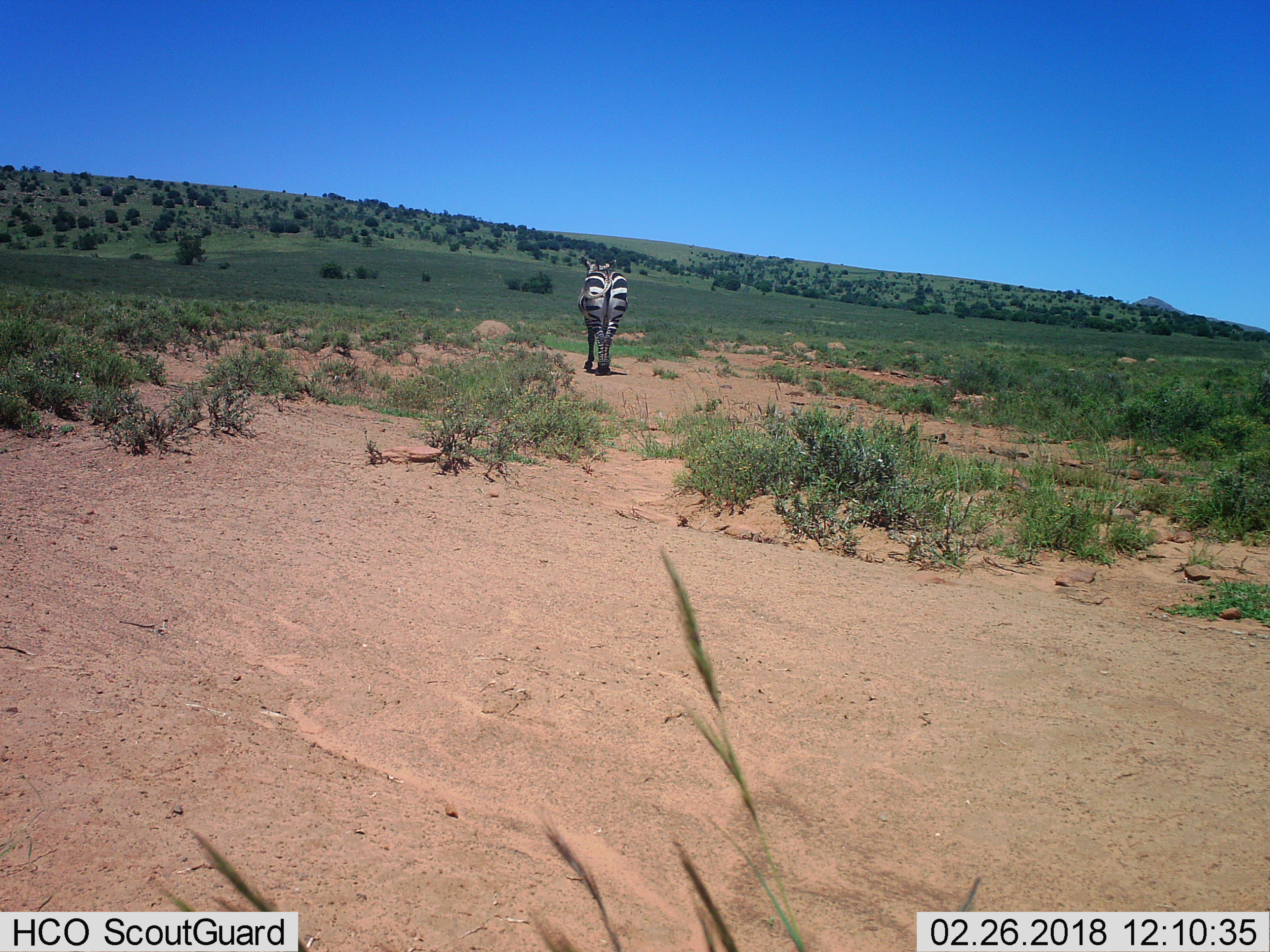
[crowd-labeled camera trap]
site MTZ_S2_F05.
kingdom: Animalia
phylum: Chordata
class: Mammalia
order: Perissodactyla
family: Equidae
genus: Equus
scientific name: Equus zebra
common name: mountain zebra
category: zebramountain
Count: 1.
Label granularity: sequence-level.